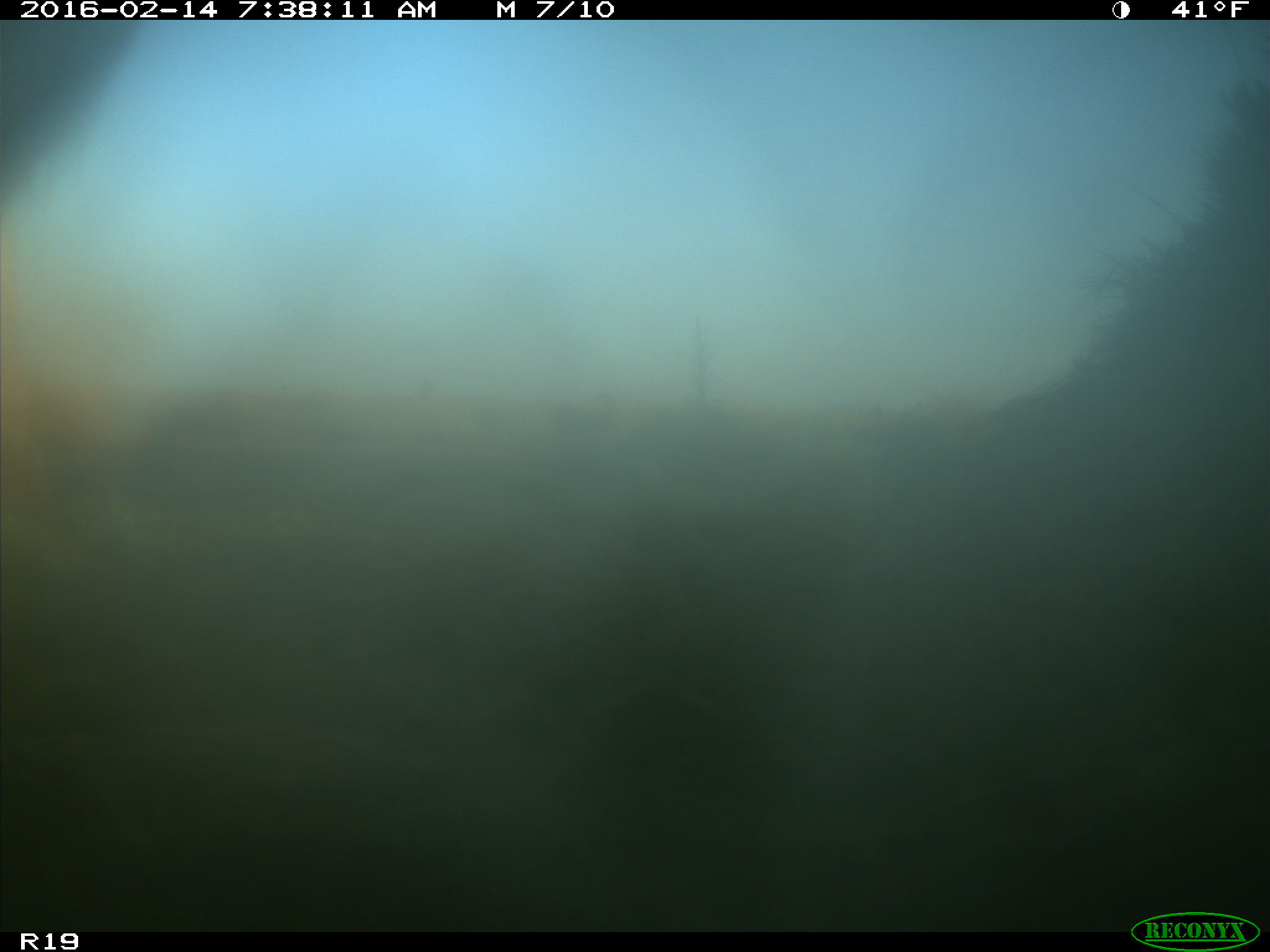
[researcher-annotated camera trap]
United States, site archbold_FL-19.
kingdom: Animalia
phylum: Chordata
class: Mammalia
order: Artiodactyla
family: Bovidae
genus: Bos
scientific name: Bos taurus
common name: domestic cow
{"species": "Bos taurus (domestic cow)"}